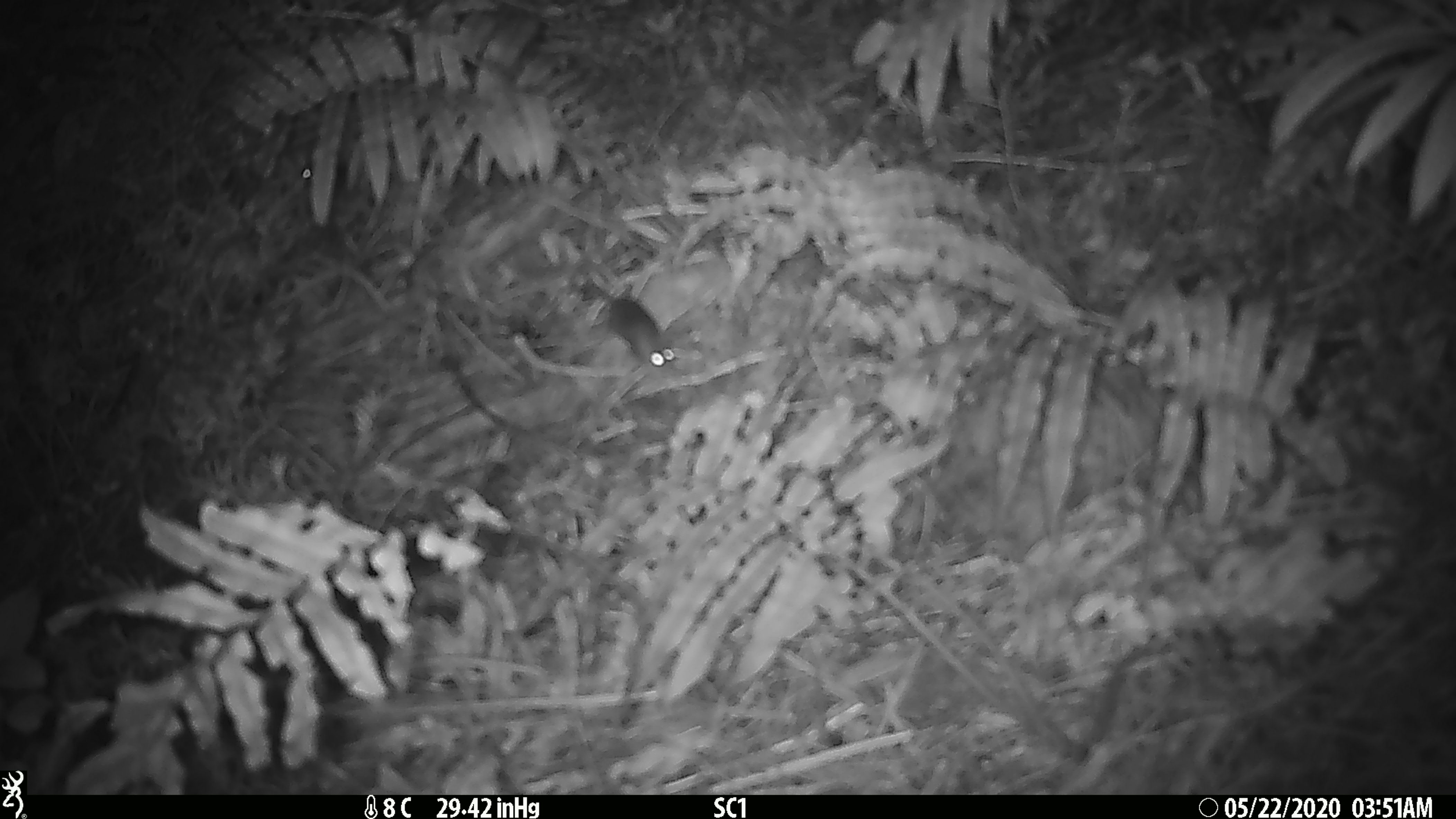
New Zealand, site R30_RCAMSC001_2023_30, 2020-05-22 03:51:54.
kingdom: Animalia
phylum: Chordata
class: Mammalia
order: Rodentia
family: Muridae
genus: Mus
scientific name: Mus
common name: mouse